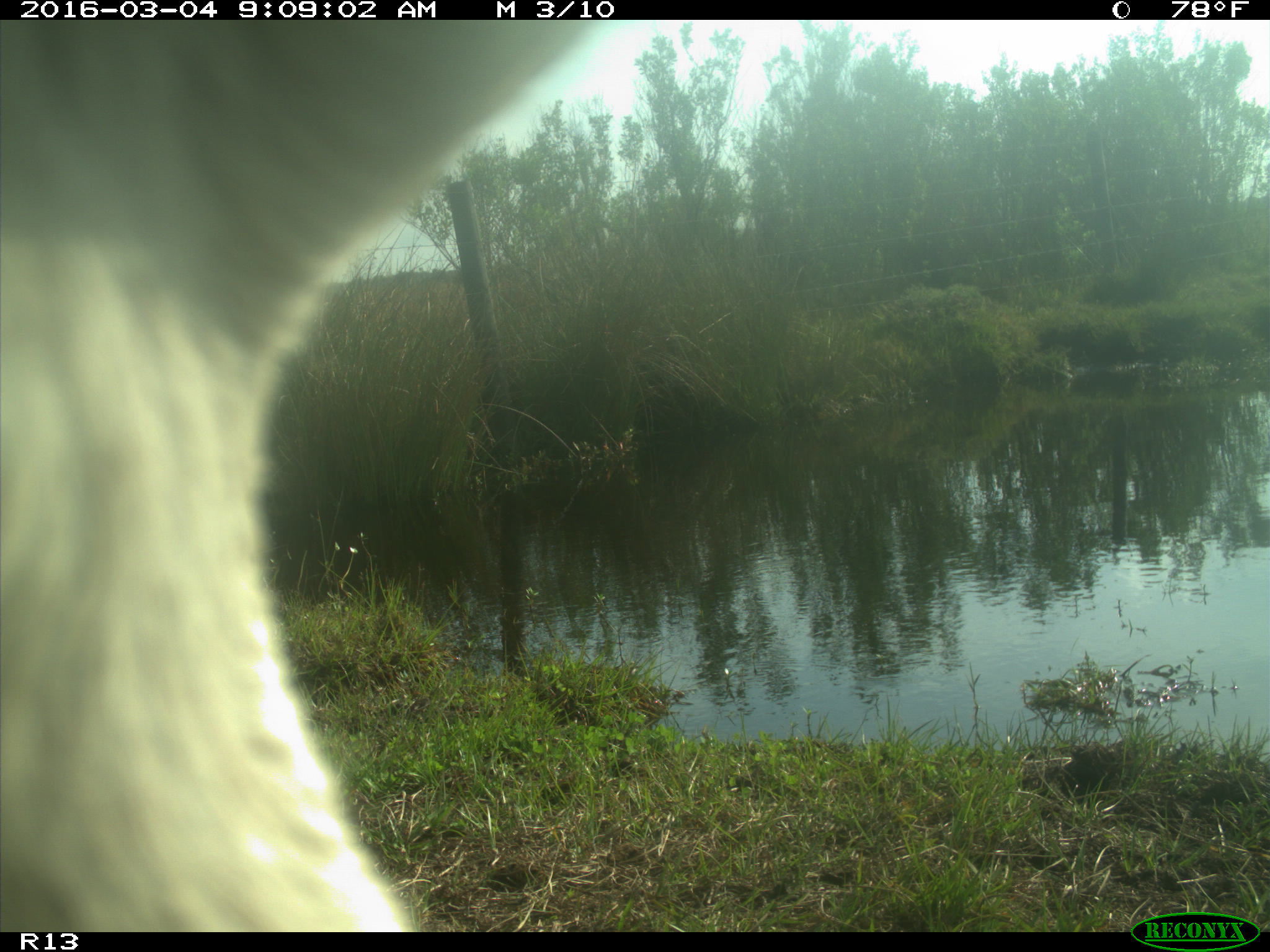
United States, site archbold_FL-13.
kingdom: Animalia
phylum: Chordata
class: Mammalia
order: Artiodactyla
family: Bovidae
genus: Bos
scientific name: Bos taurus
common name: domestic cow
Bos taurus (domestic cow).